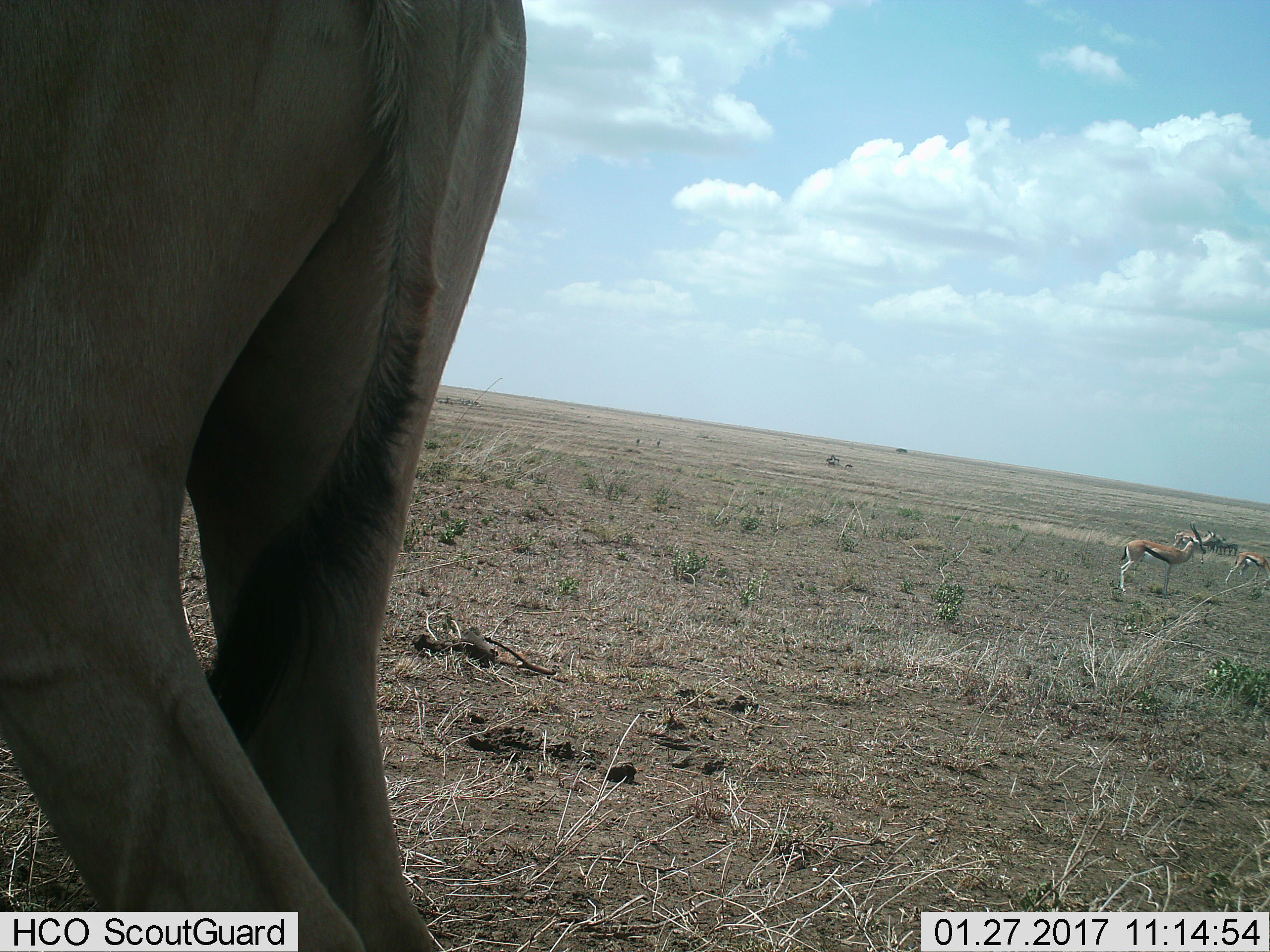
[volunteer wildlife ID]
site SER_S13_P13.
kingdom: Animalia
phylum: Chordata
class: Mammalia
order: Artiodactyla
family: Bovidae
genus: Eudorcas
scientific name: Eudorcas thomsonii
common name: thomson's gazelle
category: gazellethomsons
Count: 4.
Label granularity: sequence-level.